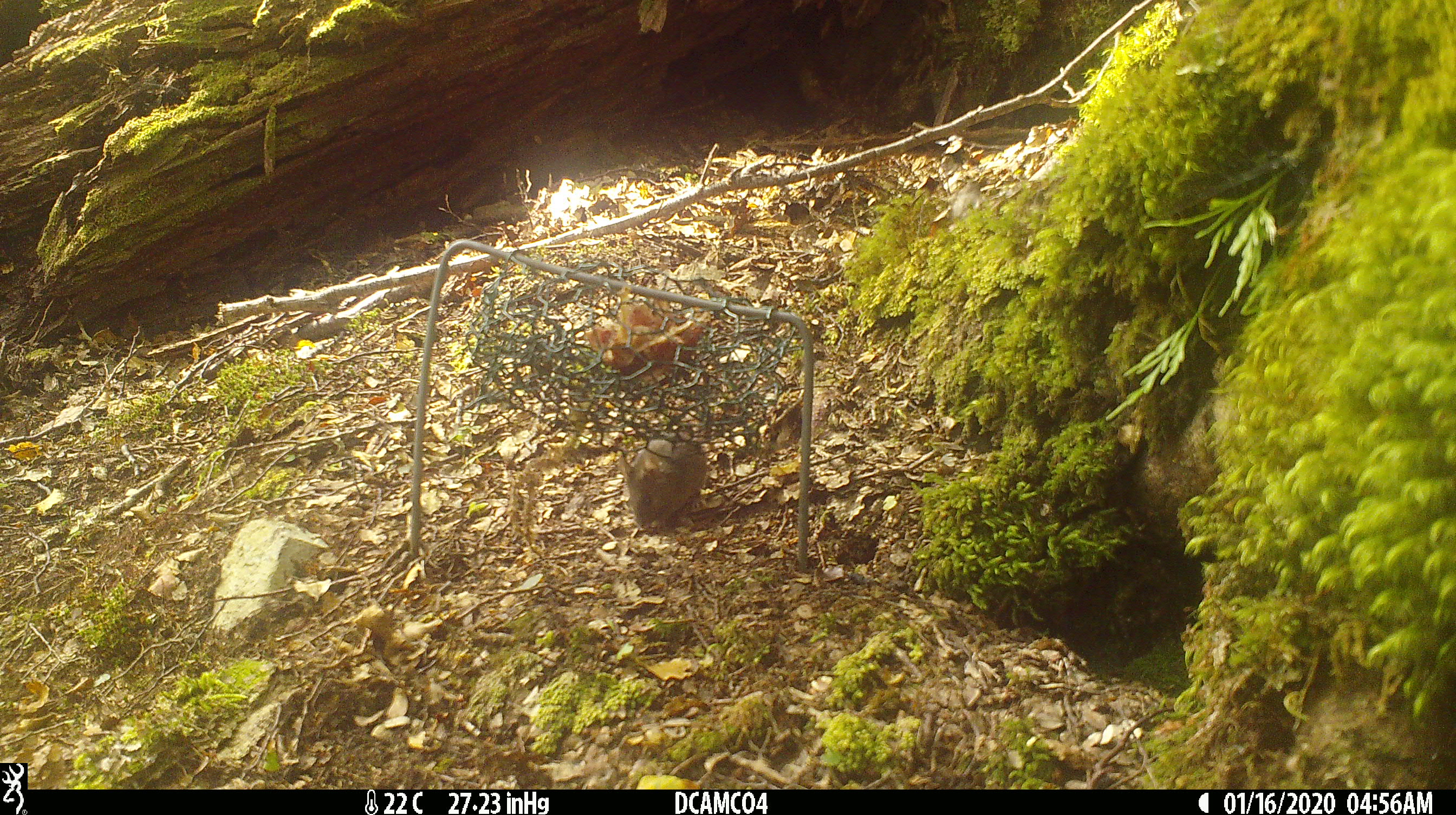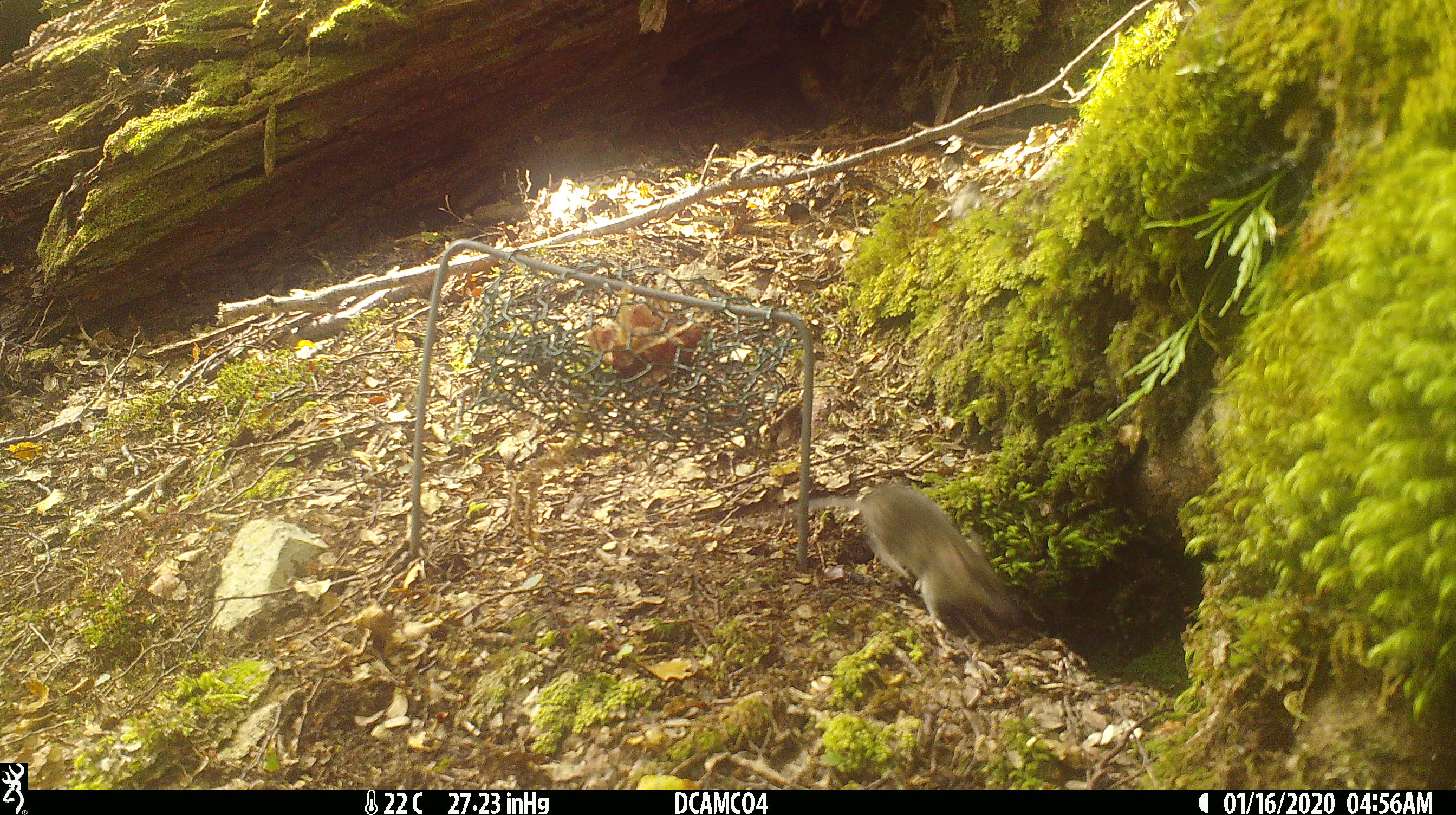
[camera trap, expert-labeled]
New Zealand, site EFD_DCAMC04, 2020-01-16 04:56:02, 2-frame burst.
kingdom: Animalia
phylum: Chordata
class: Mammalia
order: Rodentia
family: Muridae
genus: Mus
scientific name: Mus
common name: mouse